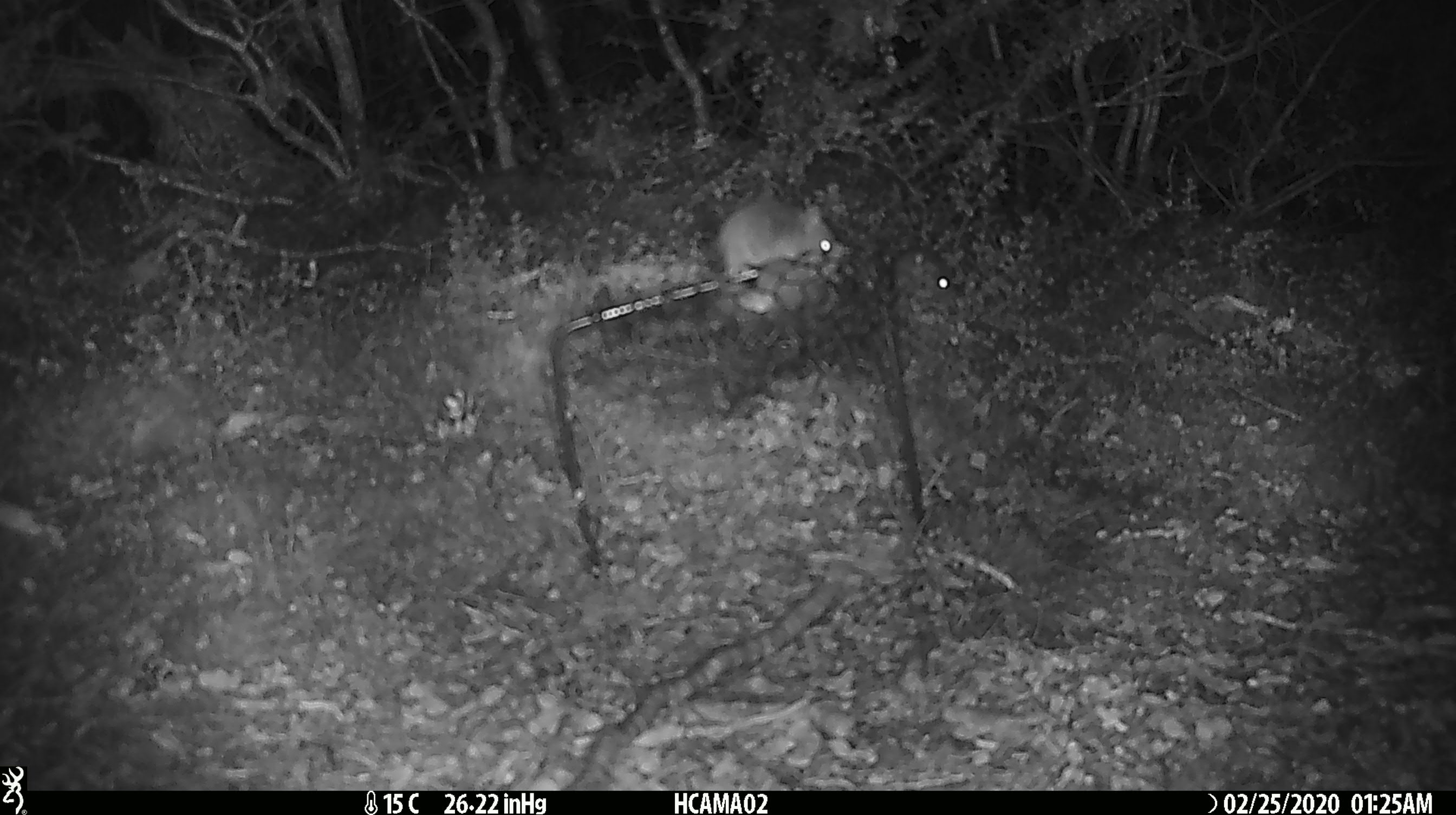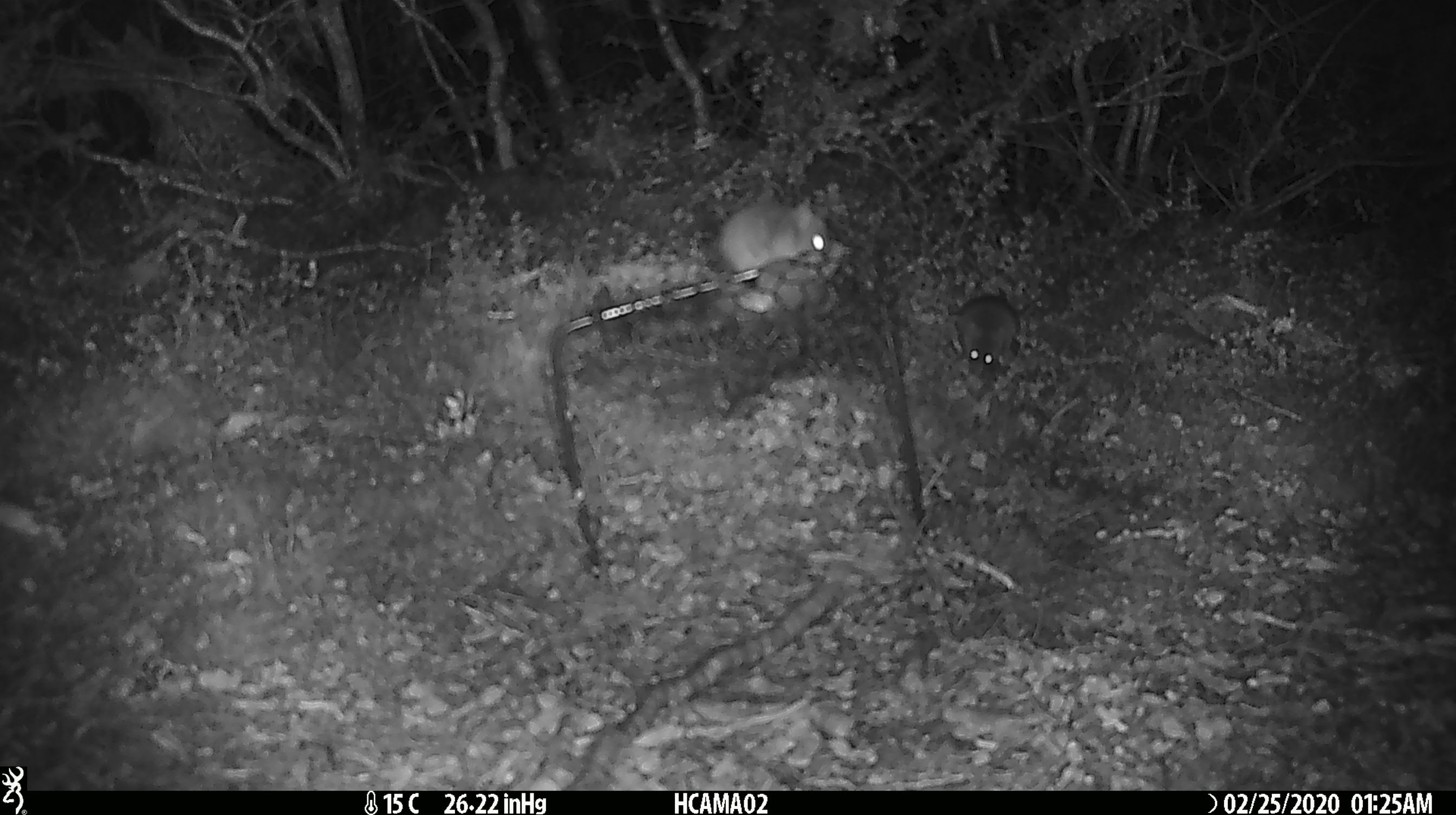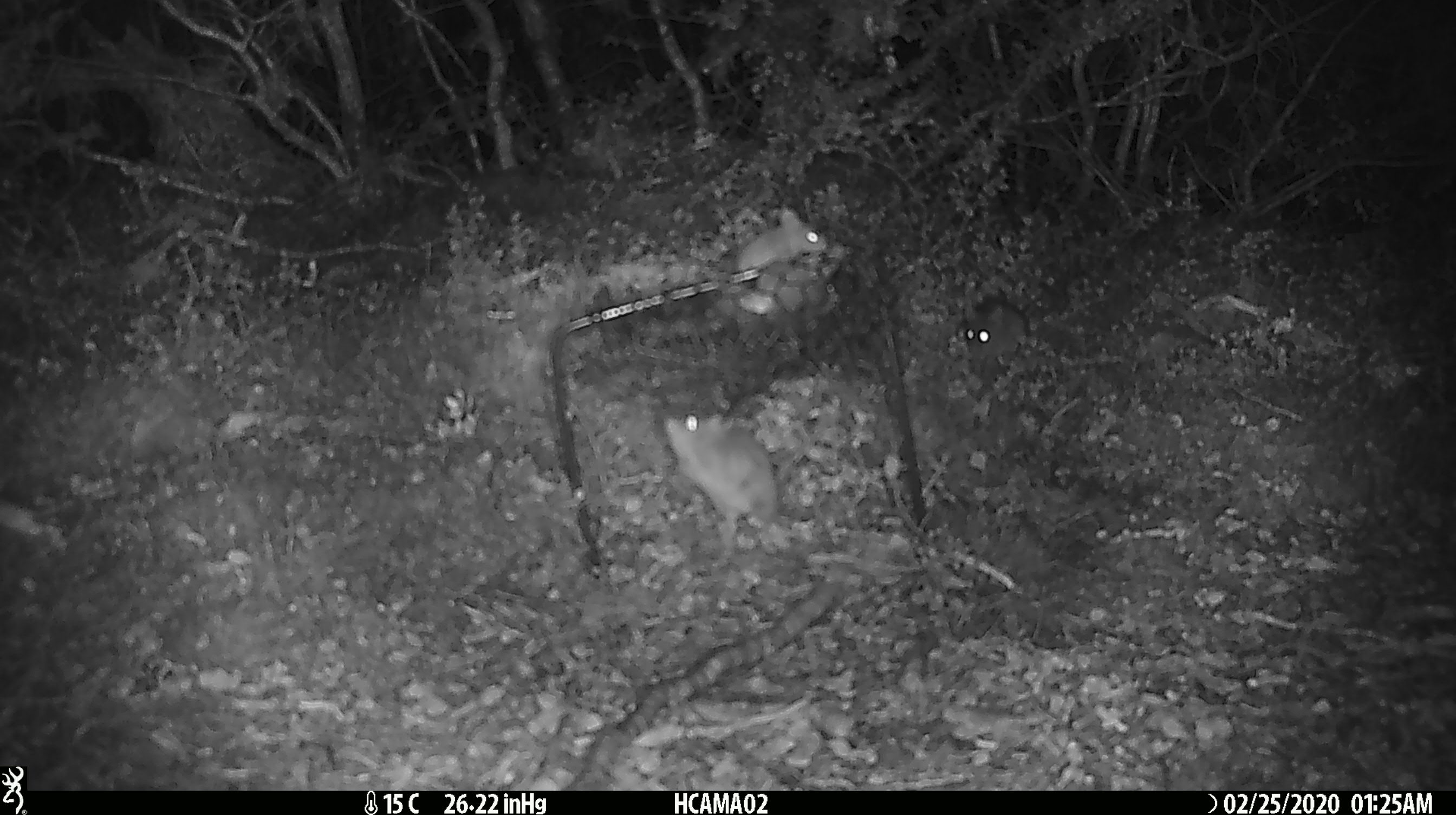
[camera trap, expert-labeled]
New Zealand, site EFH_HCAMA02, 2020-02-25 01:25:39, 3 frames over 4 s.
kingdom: Animalia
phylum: Chordata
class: Mammalia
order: Rodentia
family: Muridae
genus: Mus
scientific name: Mus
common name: mouse